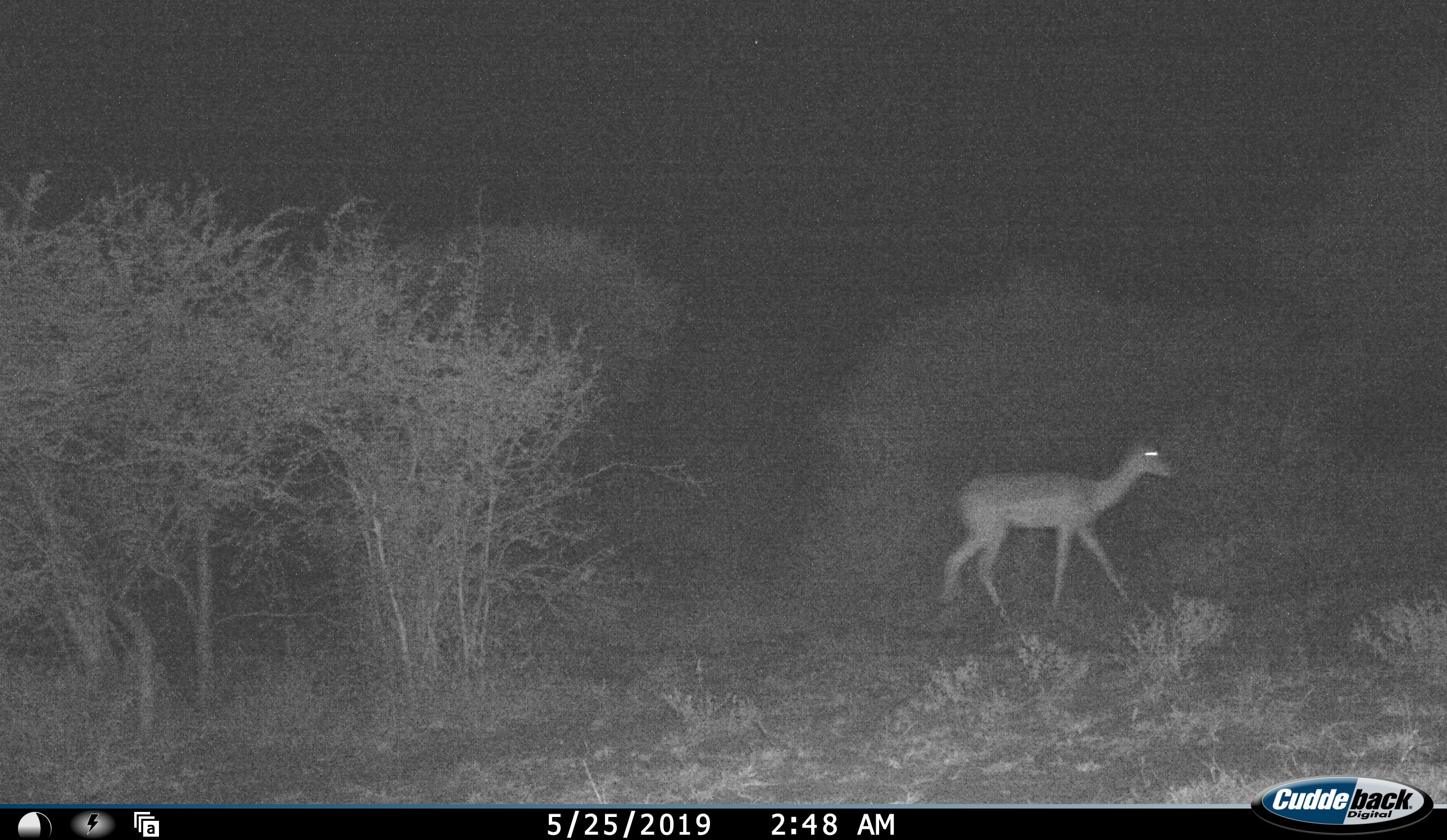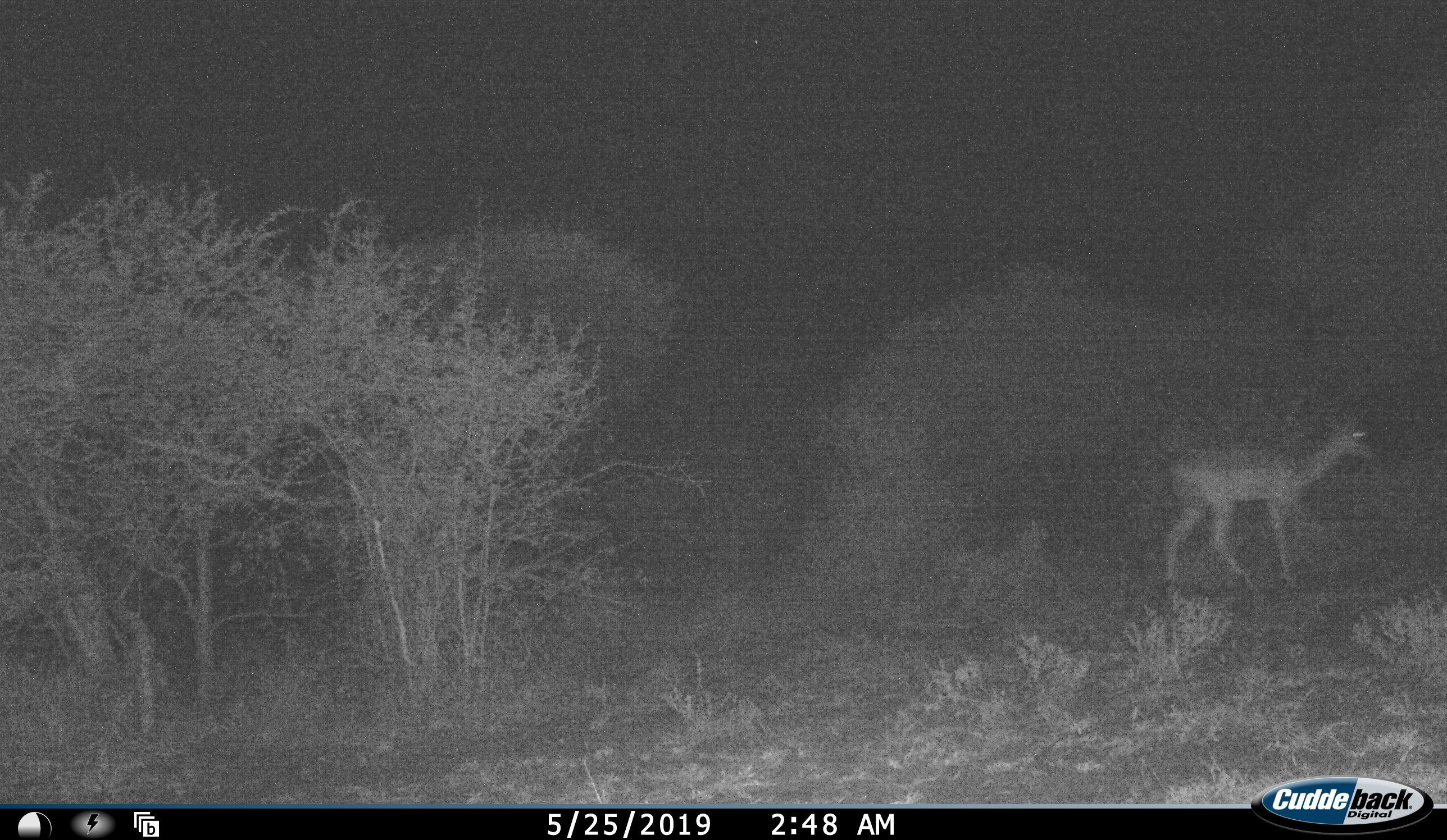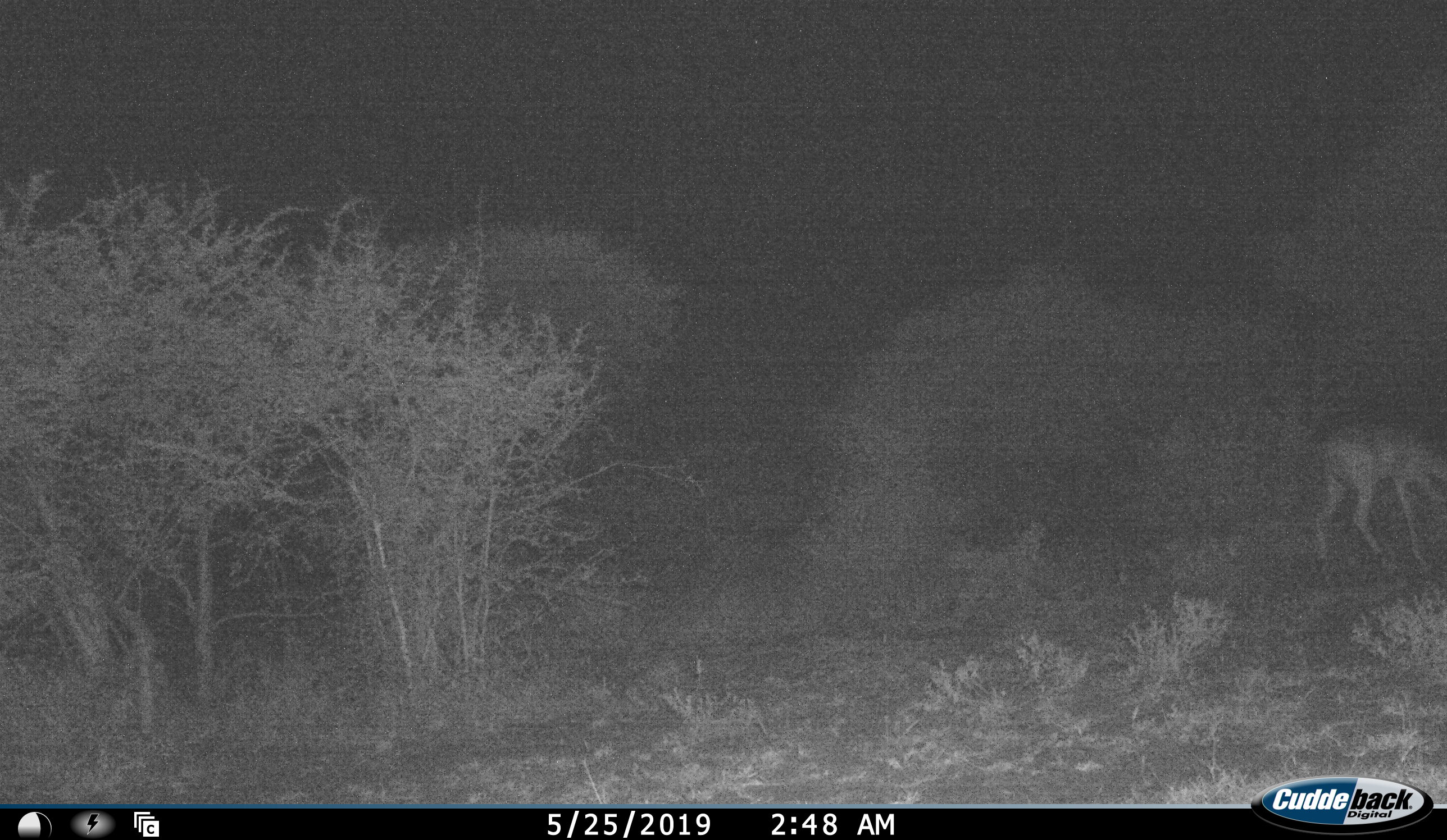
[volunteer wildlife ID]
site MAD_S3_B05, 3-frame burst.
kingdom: Animalia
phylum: Chordata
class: Mammalia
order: Artiodactyla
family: Bovidae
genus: Aepyceros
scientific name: Aepyceros melampus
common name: impala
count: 1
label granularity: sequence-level